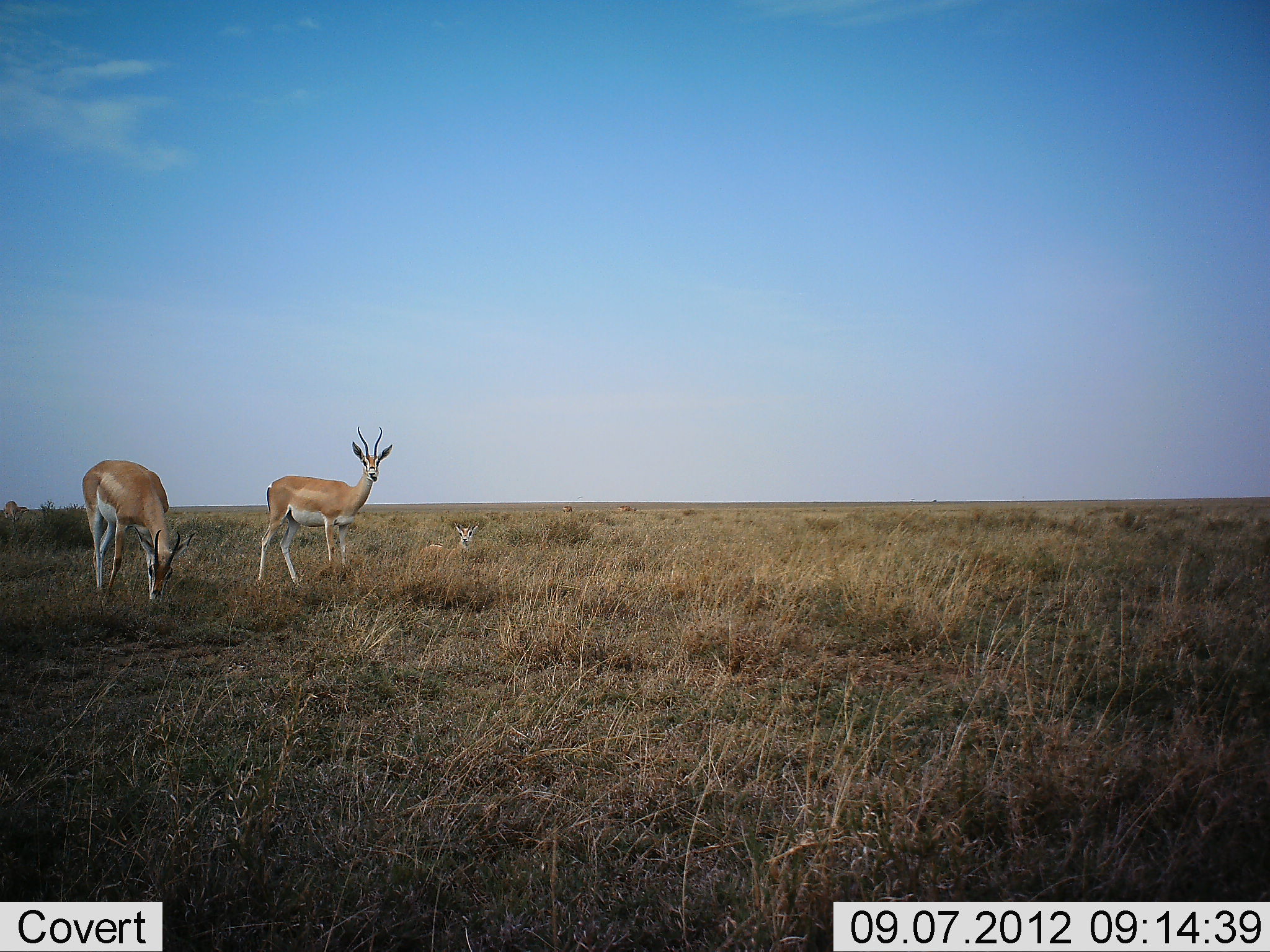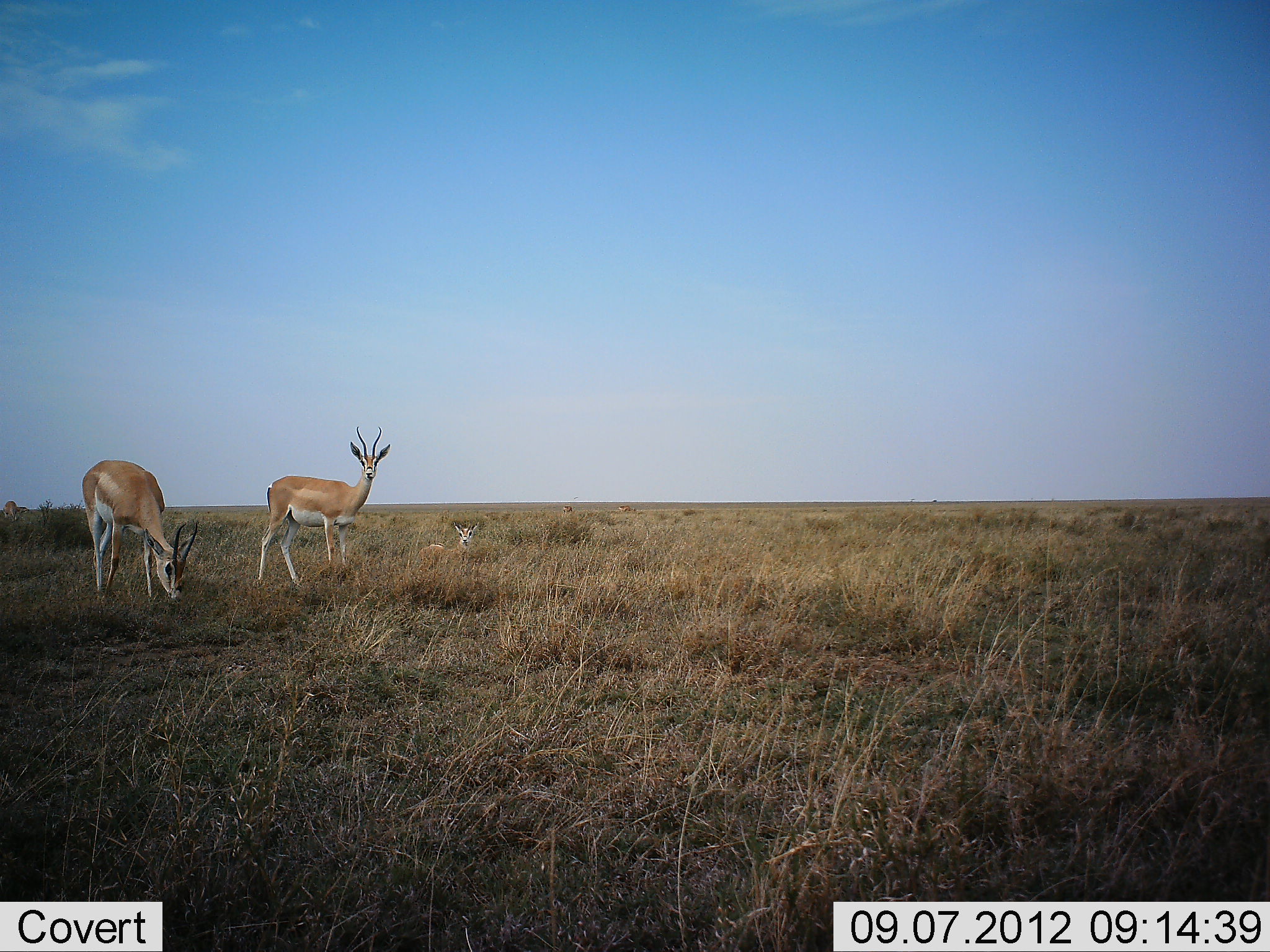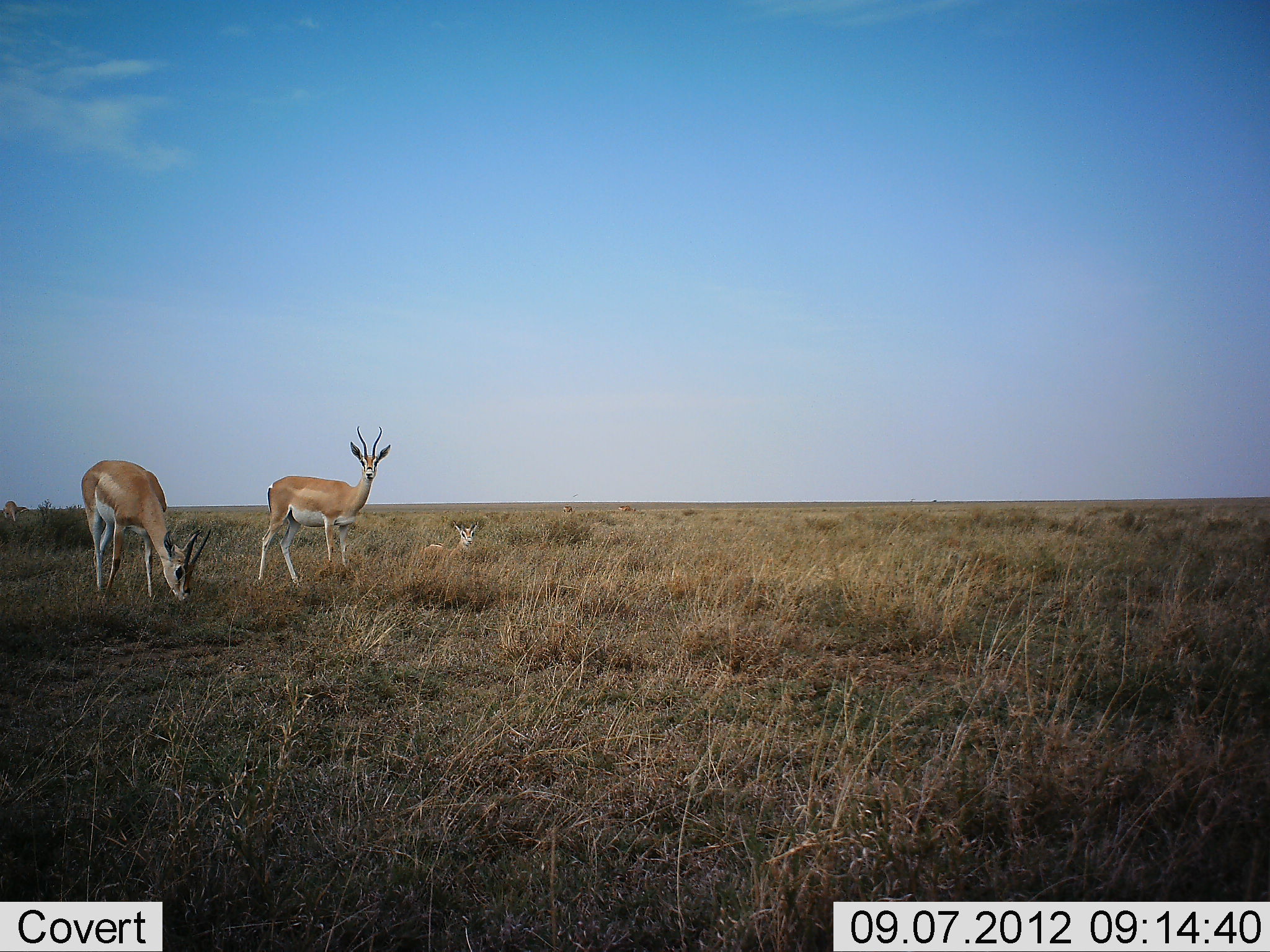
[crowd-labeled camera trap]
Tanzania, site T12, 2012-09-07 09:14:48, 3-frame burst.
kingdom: Animalia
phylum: Chordata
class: Mammalia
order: Artiodactyla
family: Bovidae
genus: Nanger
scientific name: Nanger granti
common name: grant's gazelle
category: gazellegrants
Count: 3.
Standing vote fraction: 80%.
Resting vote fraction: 50%.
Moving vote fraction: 0%.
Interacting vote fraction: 0%.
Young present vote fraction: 0%.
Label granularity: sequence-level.